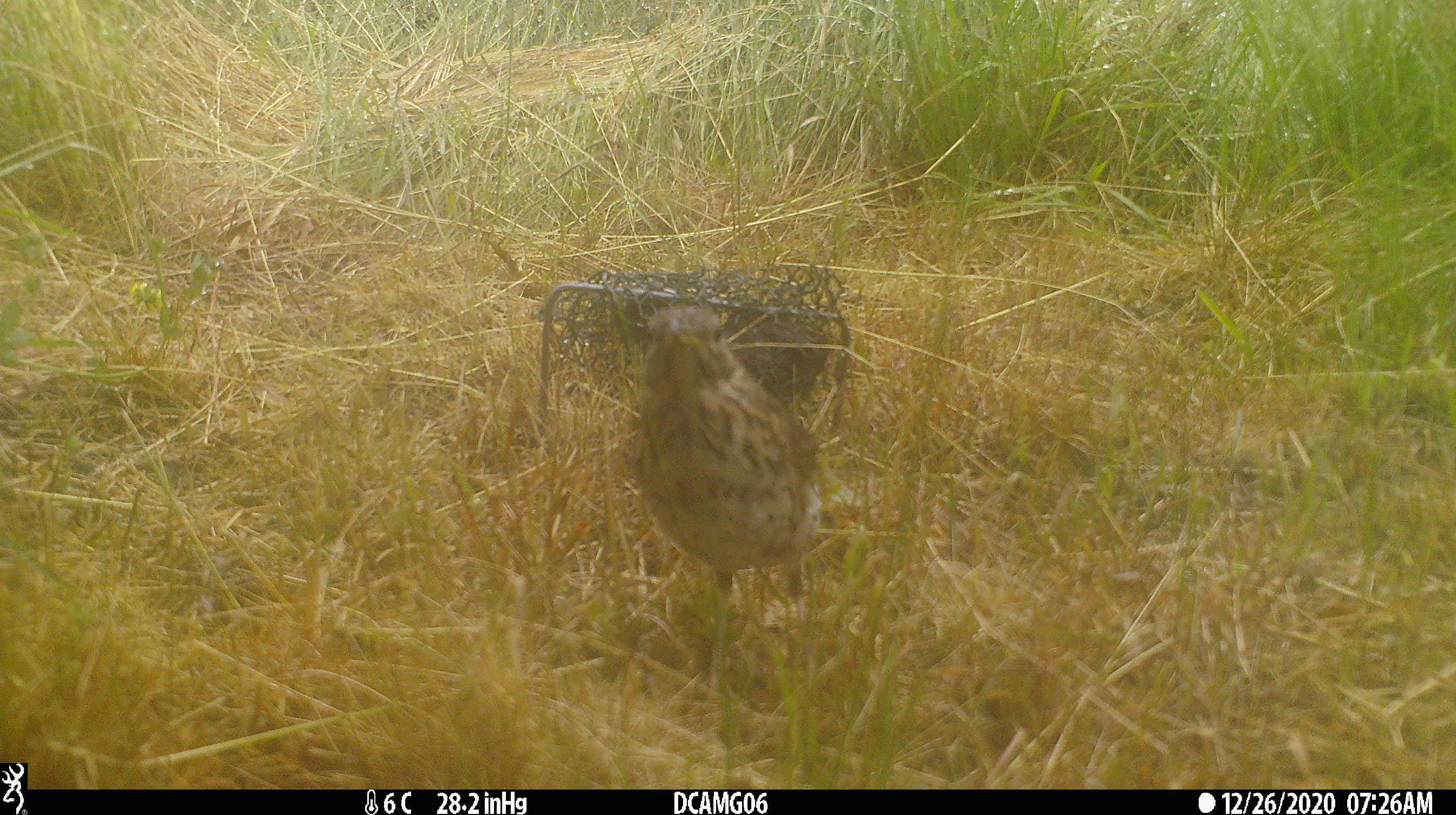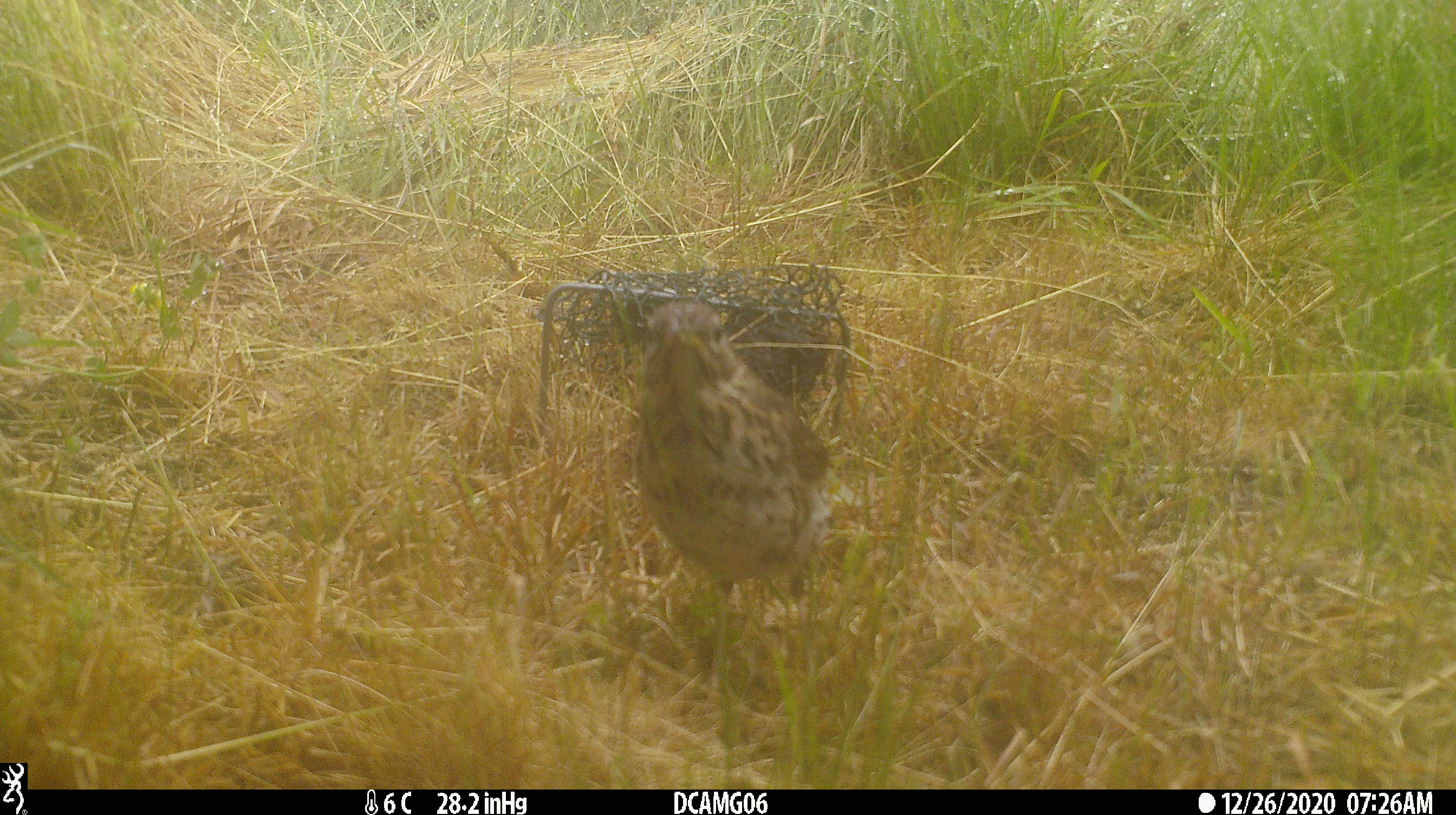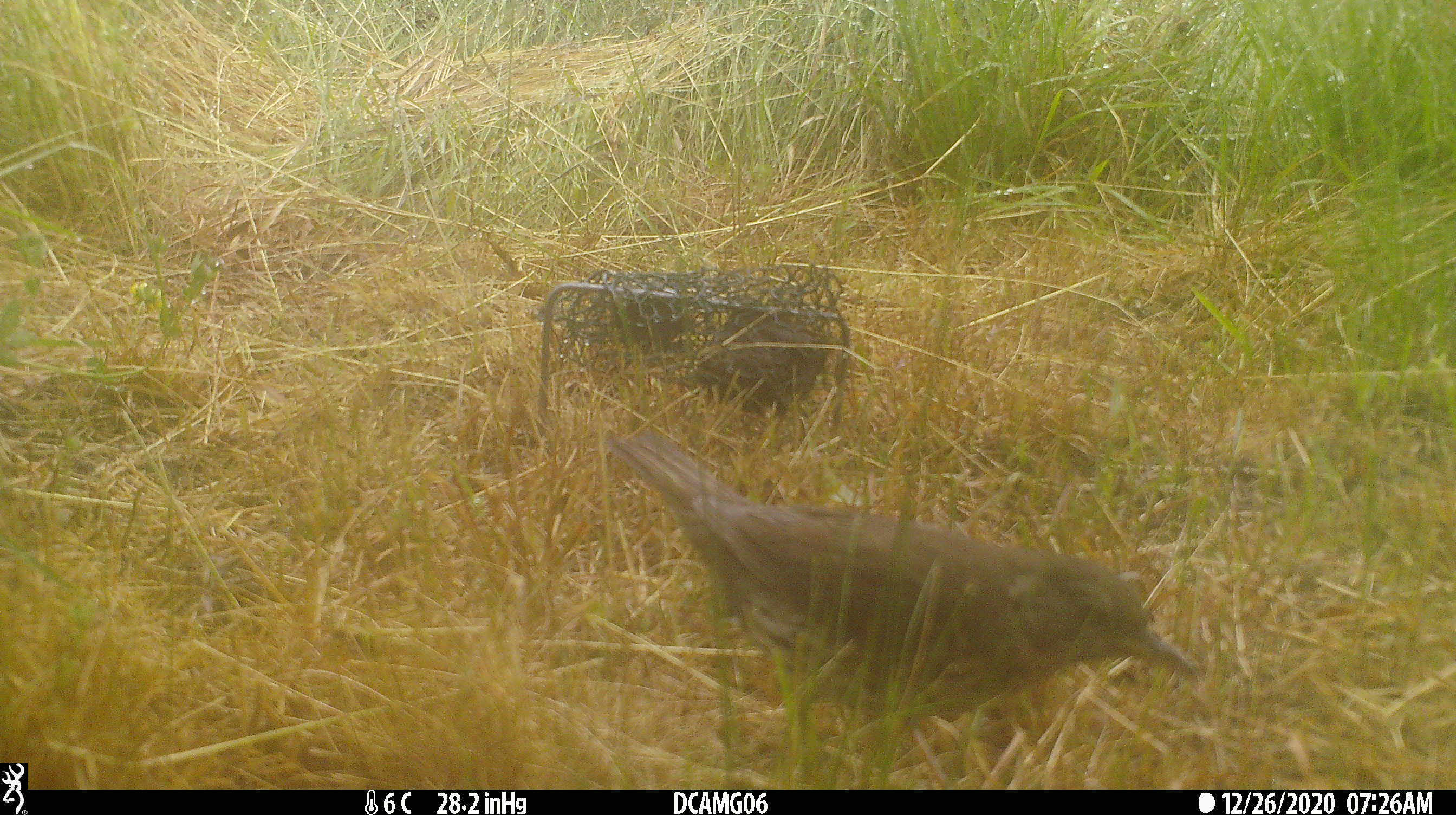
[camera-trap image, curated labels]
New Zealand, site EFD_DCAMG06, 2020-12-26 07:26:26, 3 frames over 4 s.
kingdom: Animalia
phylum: Chordata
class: Aves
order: Passeriformes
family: Turdidae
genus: Turdus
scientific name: Turdus philomelos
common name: song thrush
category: thrush